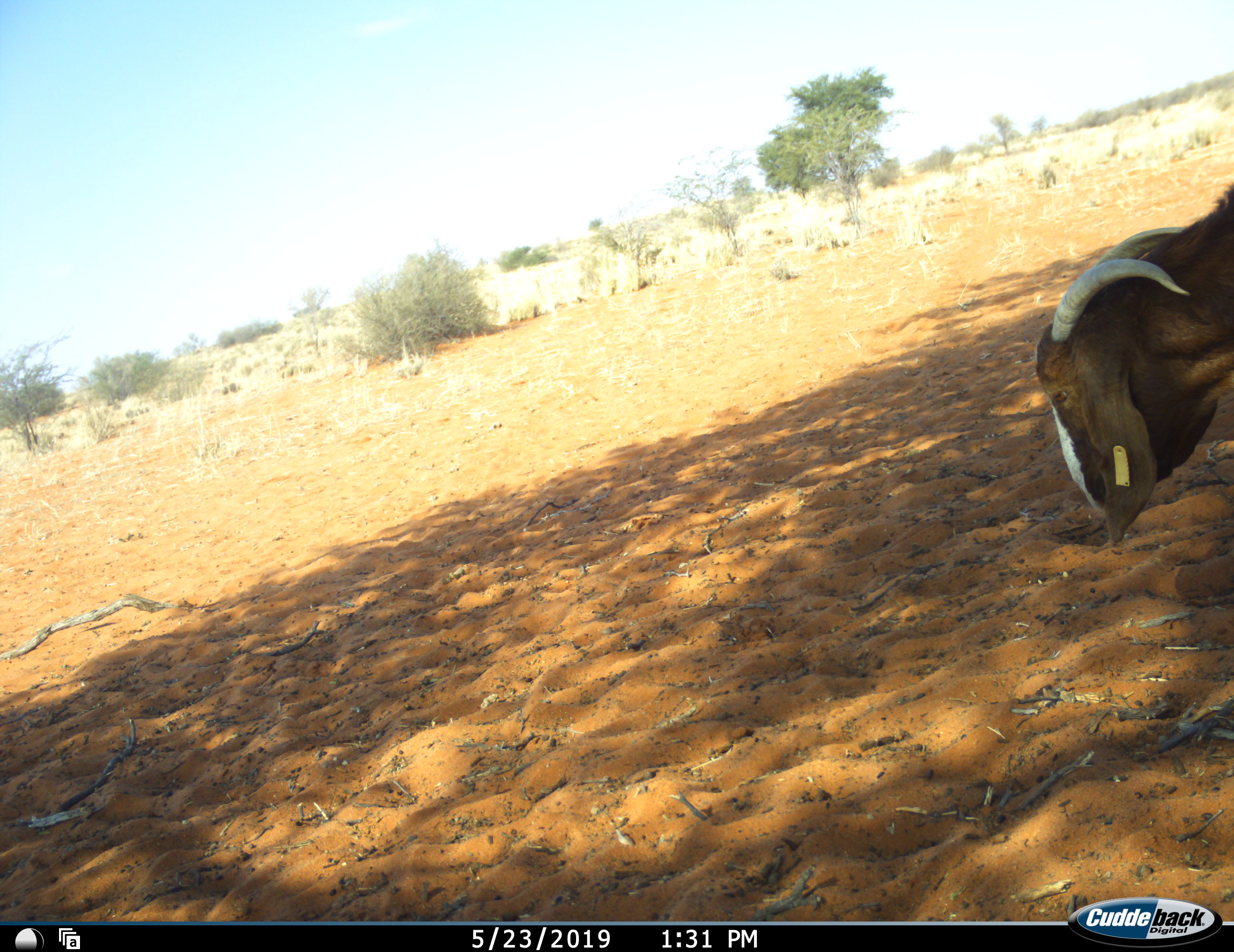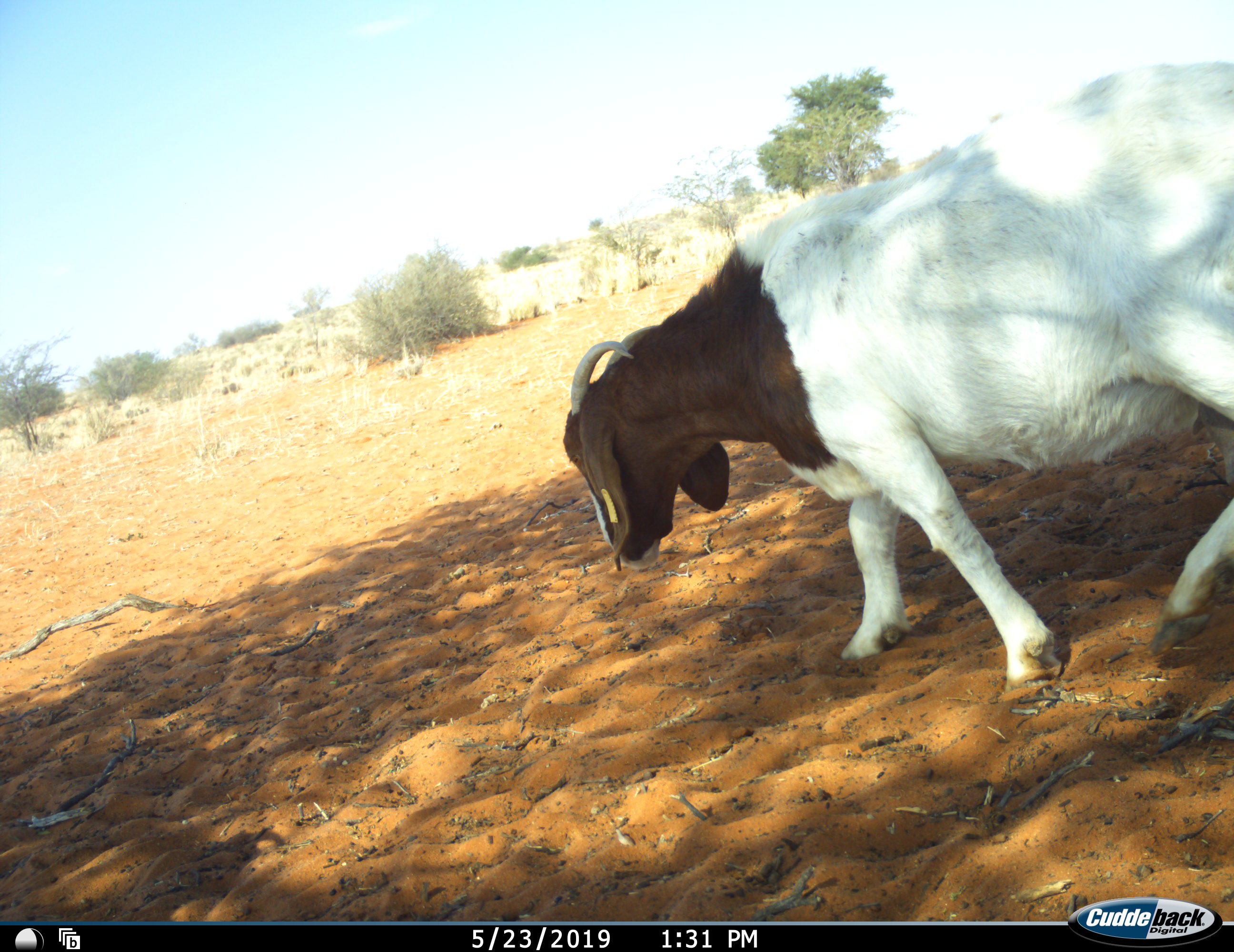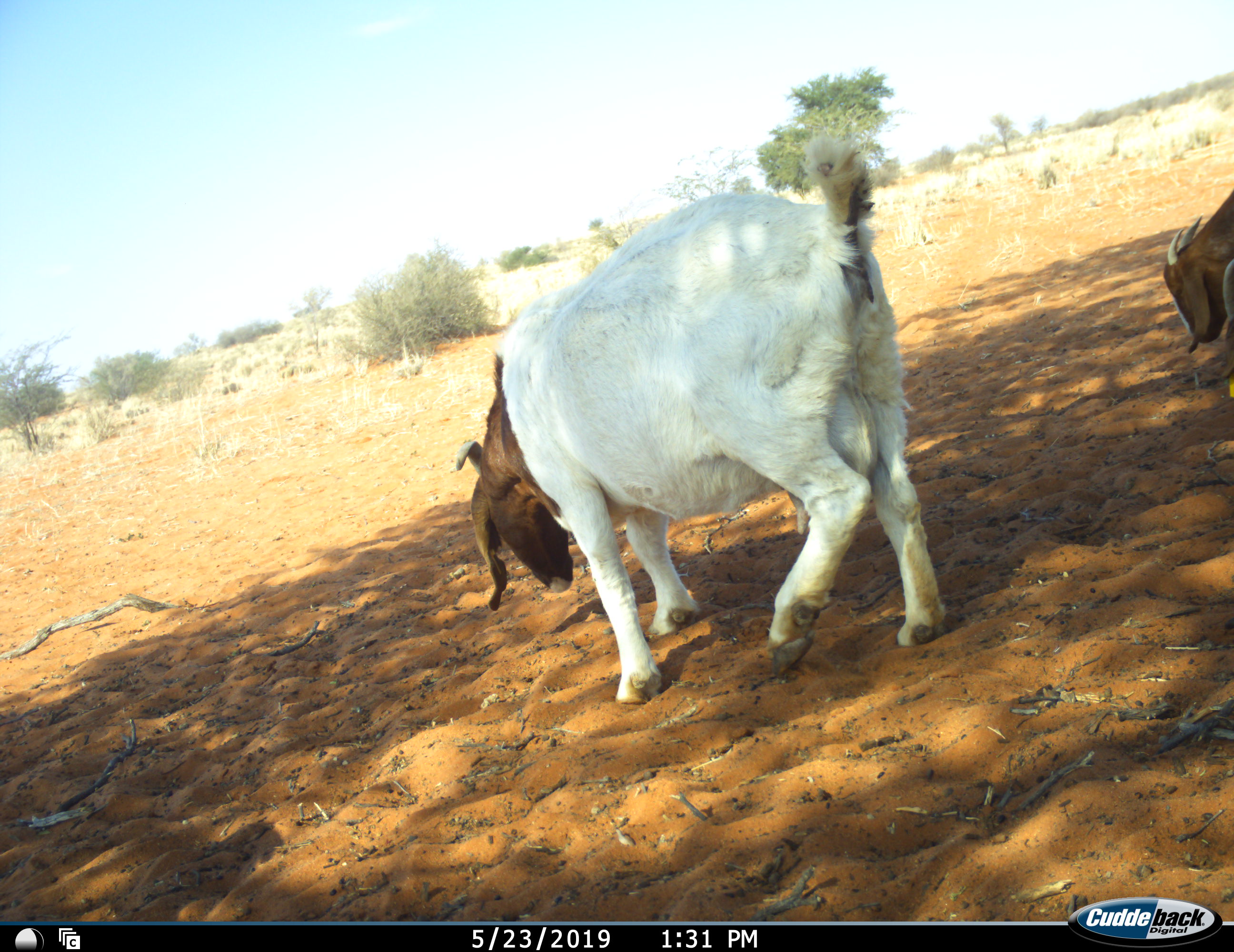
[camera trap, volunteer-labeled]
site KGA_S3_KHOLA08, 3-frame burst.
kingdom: Animalia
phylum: Chordata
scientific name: Vertebrata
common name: domestic animal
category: domesticanimal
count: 2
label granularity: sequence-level